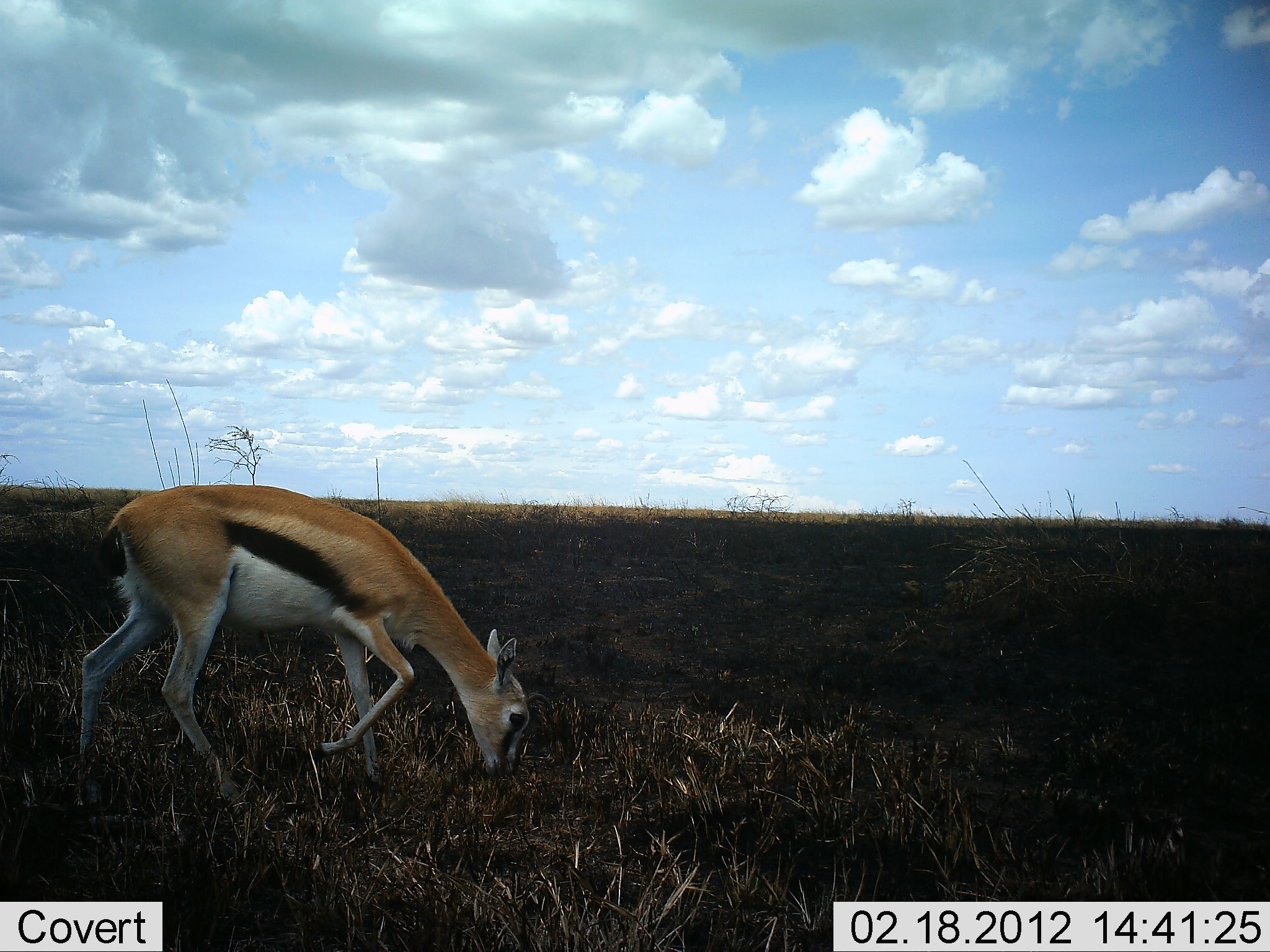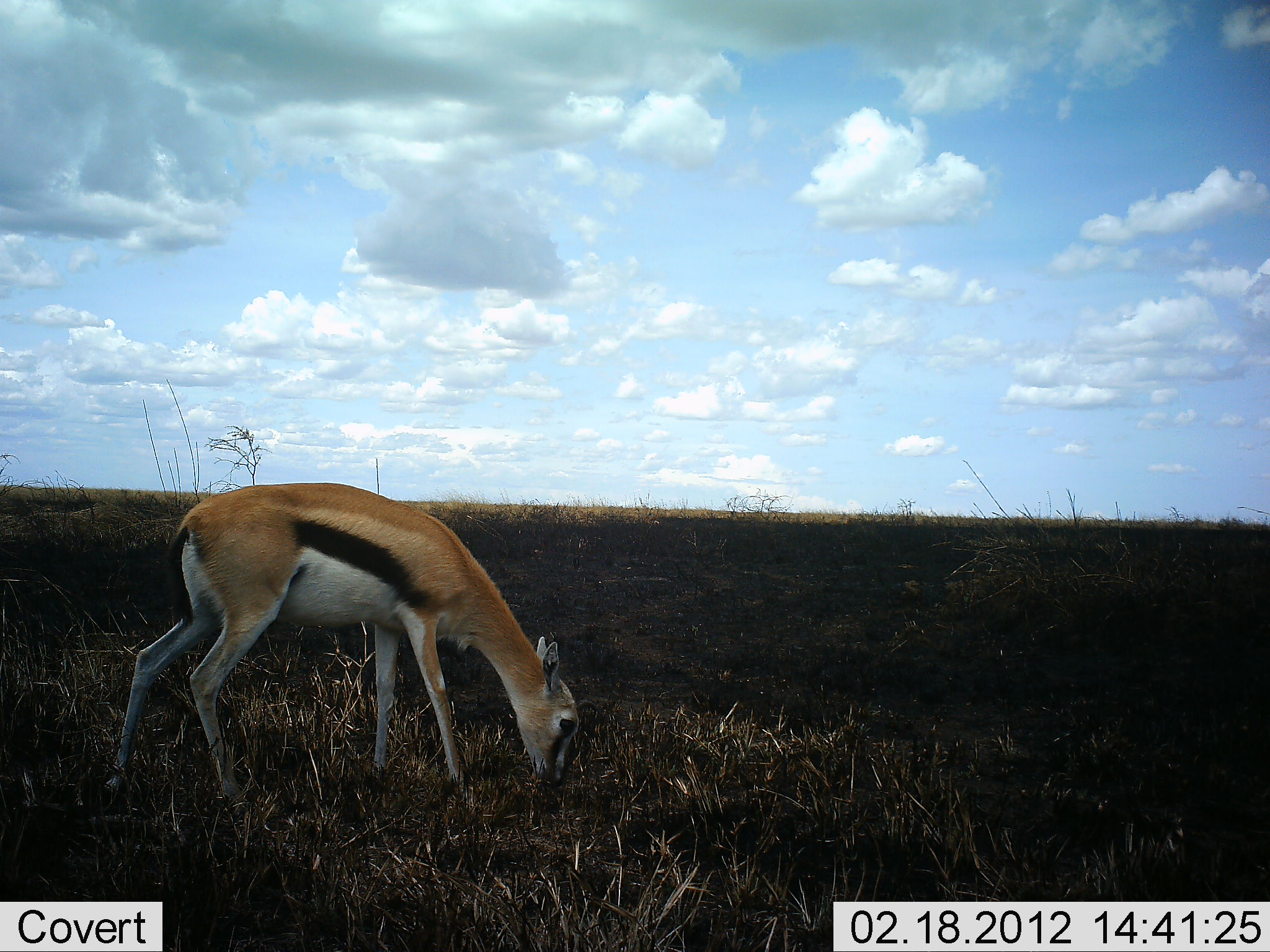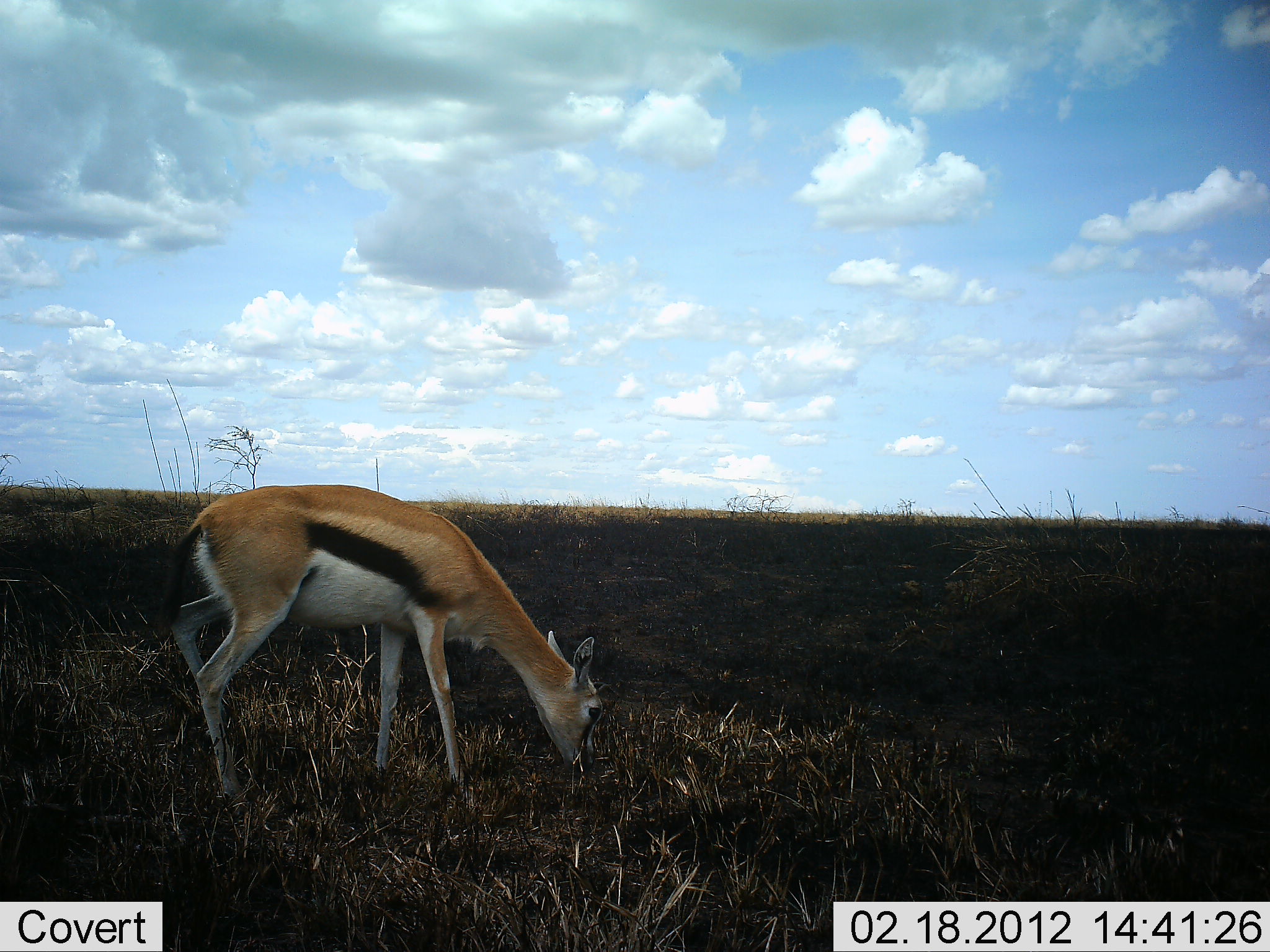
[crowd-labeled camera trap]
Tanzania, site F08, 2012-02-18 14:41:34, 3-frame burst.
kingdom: Animalia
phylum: Chordata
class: Mammalia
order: Artiodactyla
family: Bovidae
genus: Eudorcas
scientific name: Eudorcas thomsonii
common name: thomson's gazelle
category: gazellethomsons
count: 1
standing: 0%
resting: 0%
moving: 8%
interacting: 0%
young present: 25%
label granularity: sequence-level